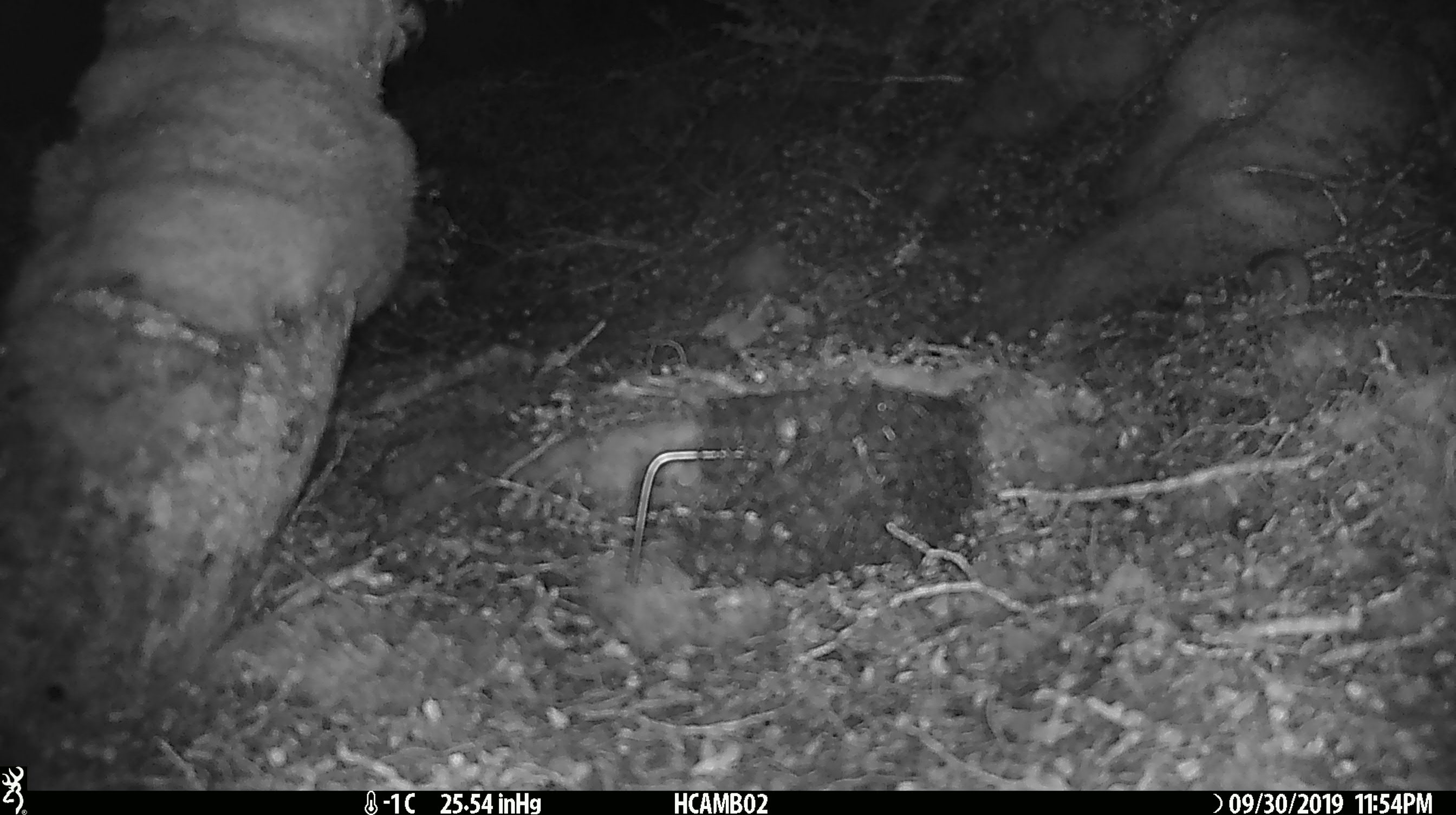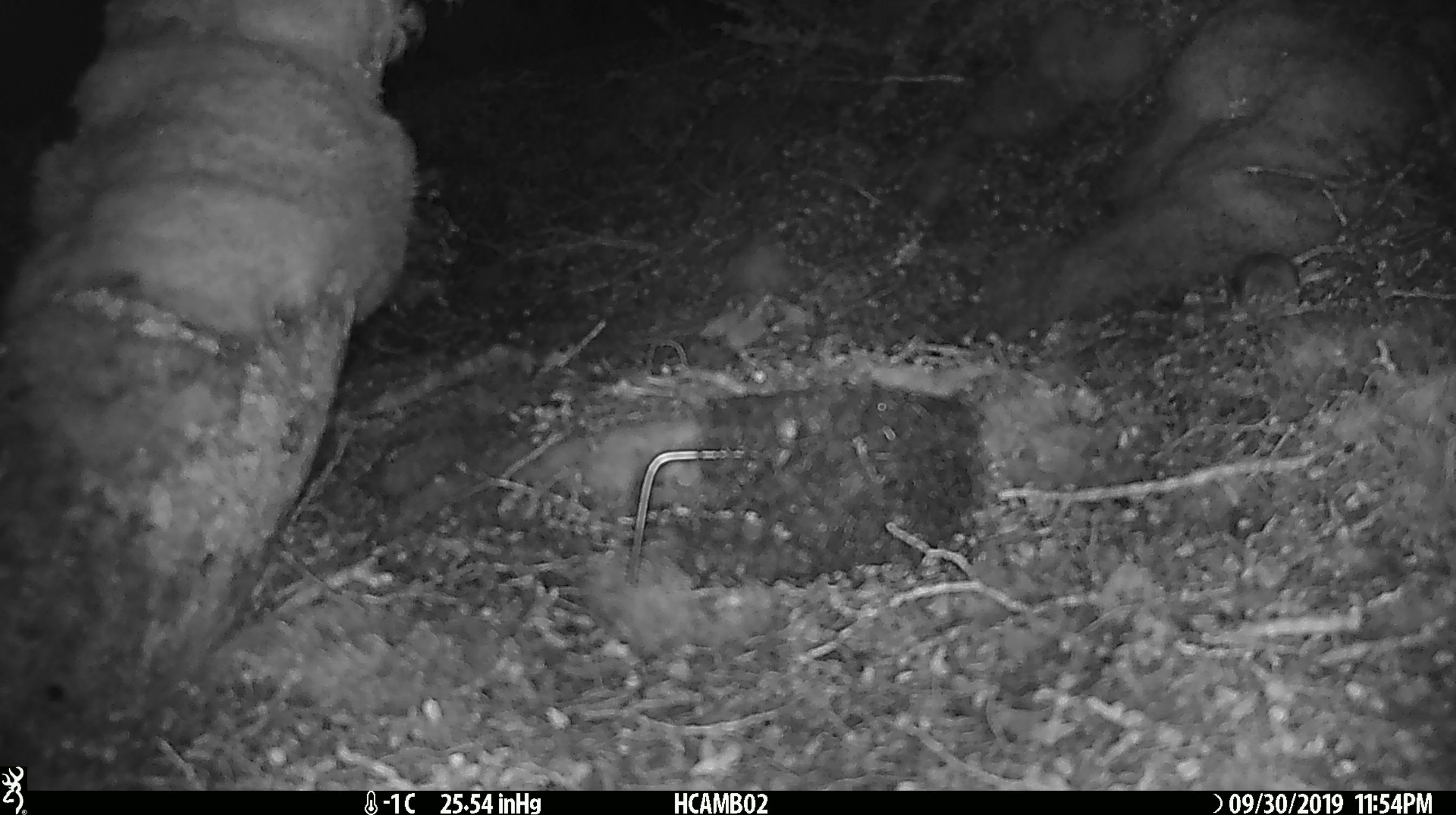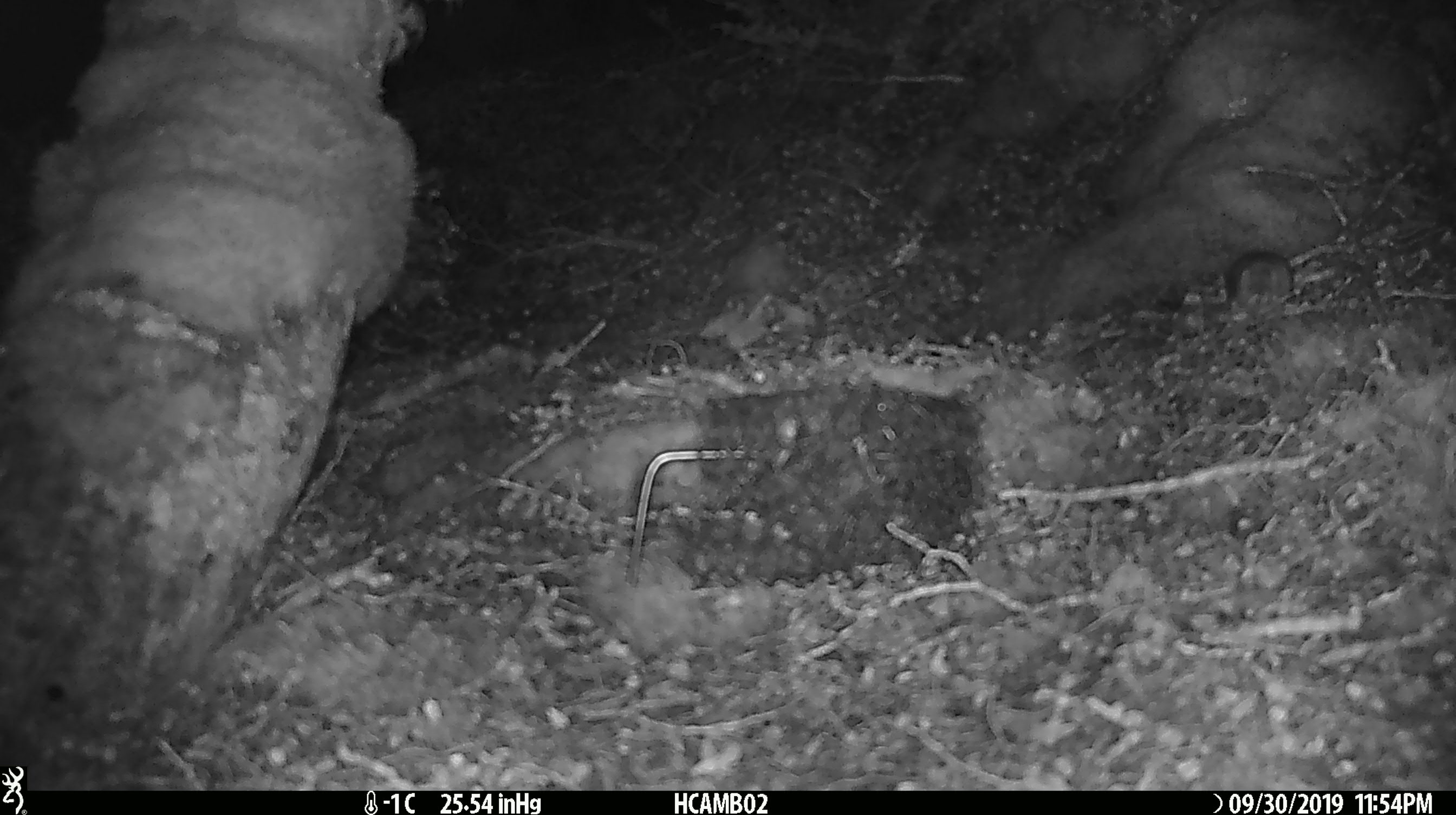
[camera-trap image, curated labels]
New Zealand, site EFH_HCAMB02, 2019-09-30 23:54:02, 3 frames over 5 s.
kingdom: Animalia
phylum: Chordata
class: Mammalia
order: Rodentia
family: Muridae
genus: Mus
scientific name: Mus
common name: mouse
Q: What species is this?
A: Mouse (Mus).